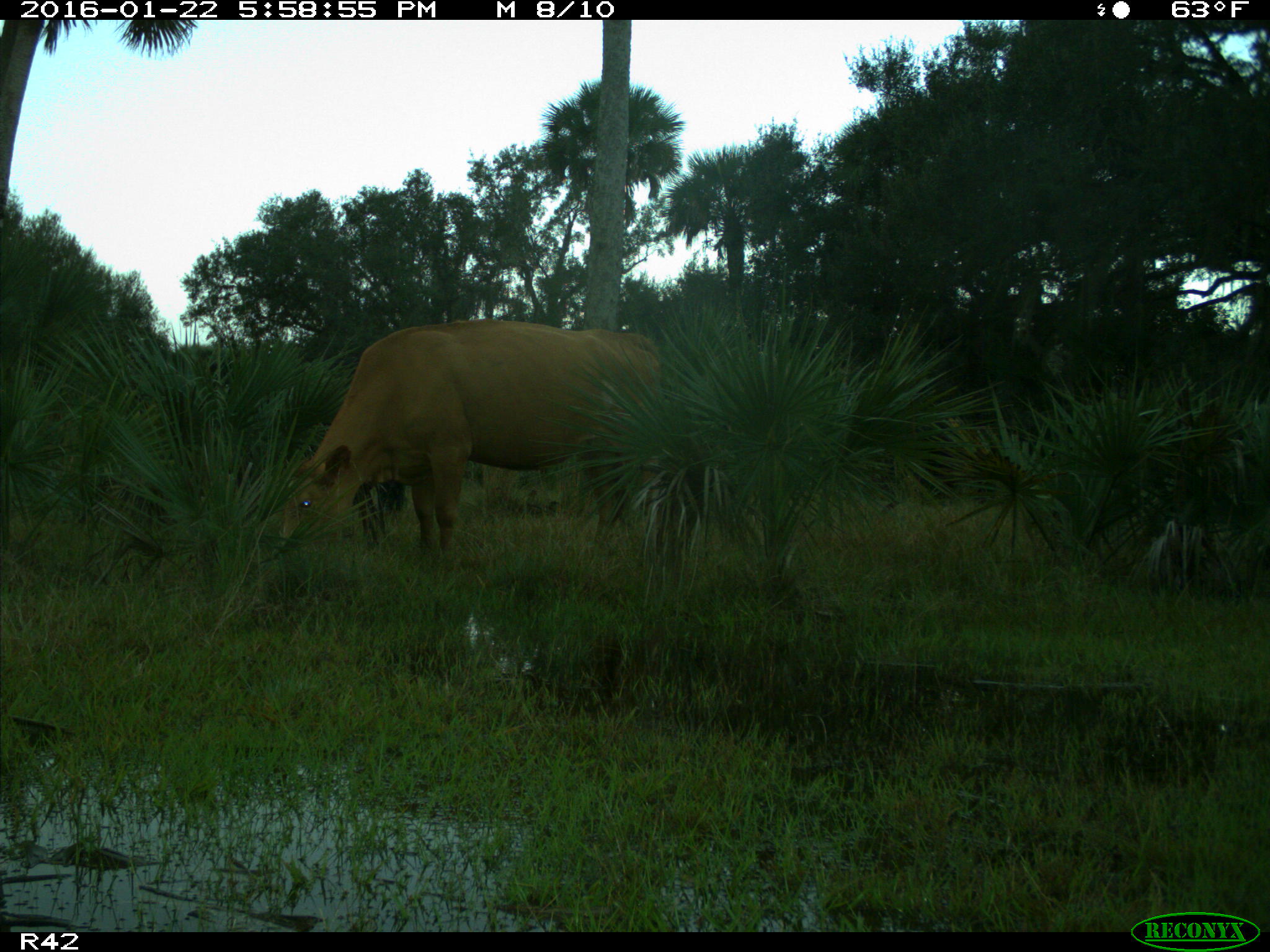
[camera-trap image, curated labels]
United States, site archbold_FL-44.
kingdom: Animalia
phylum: Chordata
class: Mammalia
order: Artiodactyla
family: Bovidae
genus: Bos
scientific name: Bos taurus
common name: domestic cow